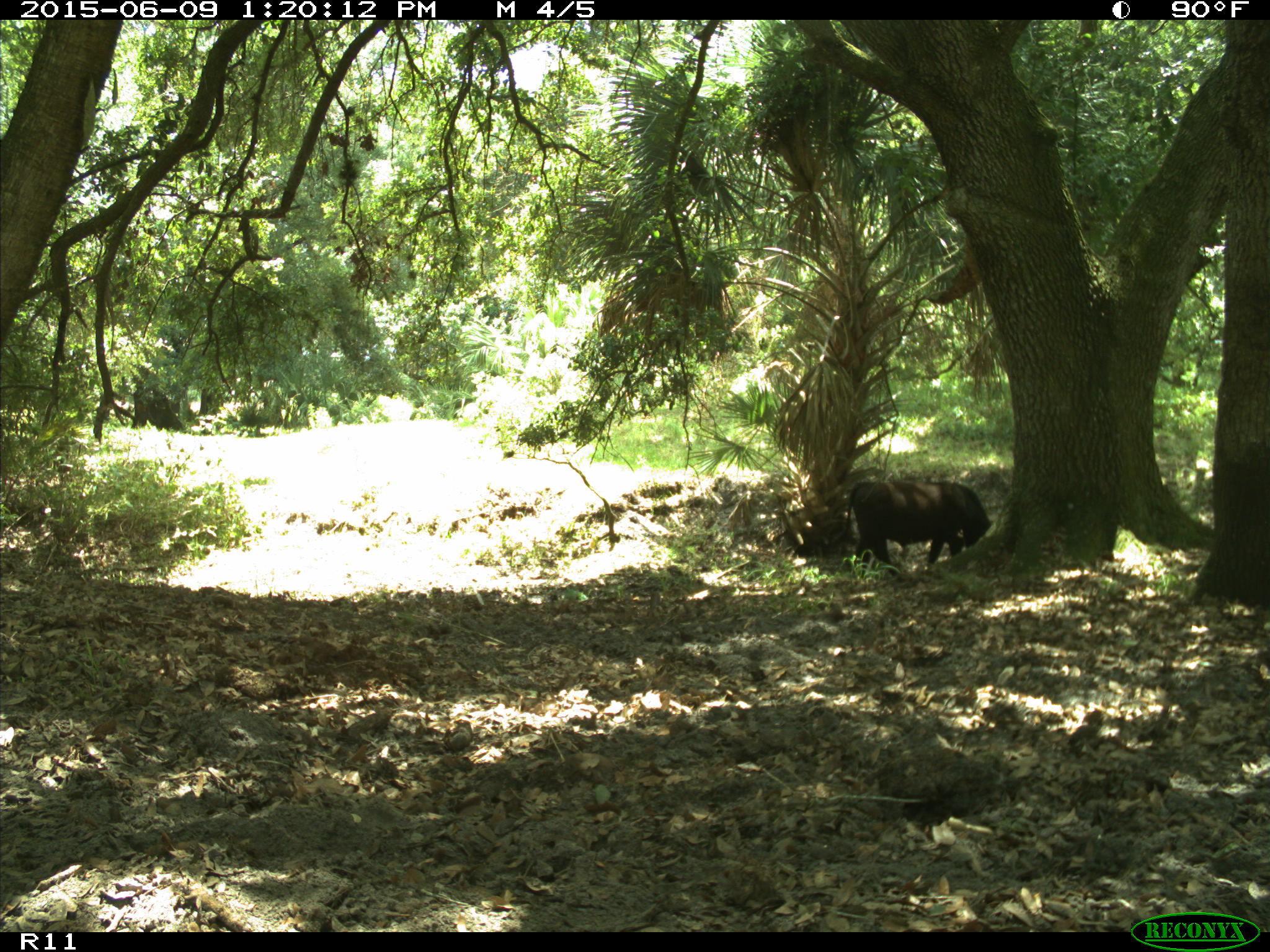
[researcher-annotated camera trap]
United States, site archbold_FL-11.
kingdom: Animalia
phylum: Chordata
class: Mammalia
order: Artiodactyla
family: Bovidae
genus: Bos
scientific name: Bos taurus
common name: domestic cow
Bos taurus (domestic cow).